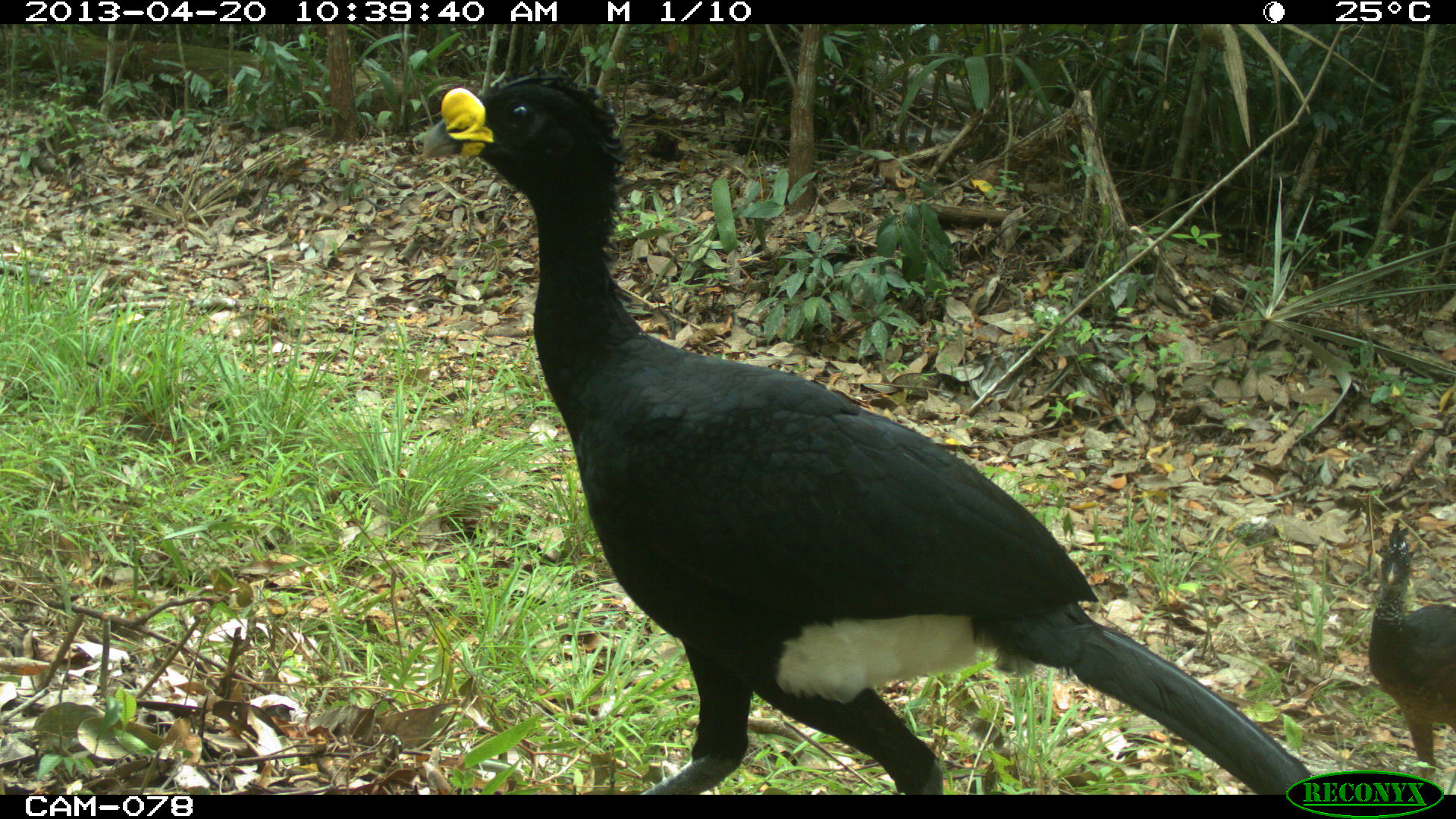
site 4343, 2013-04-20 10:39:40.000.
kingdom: Animalia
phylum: Chordata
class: Aves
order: Galliformes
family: Cracidae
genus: Crax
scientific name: Crax rubra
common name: great curassow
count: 2